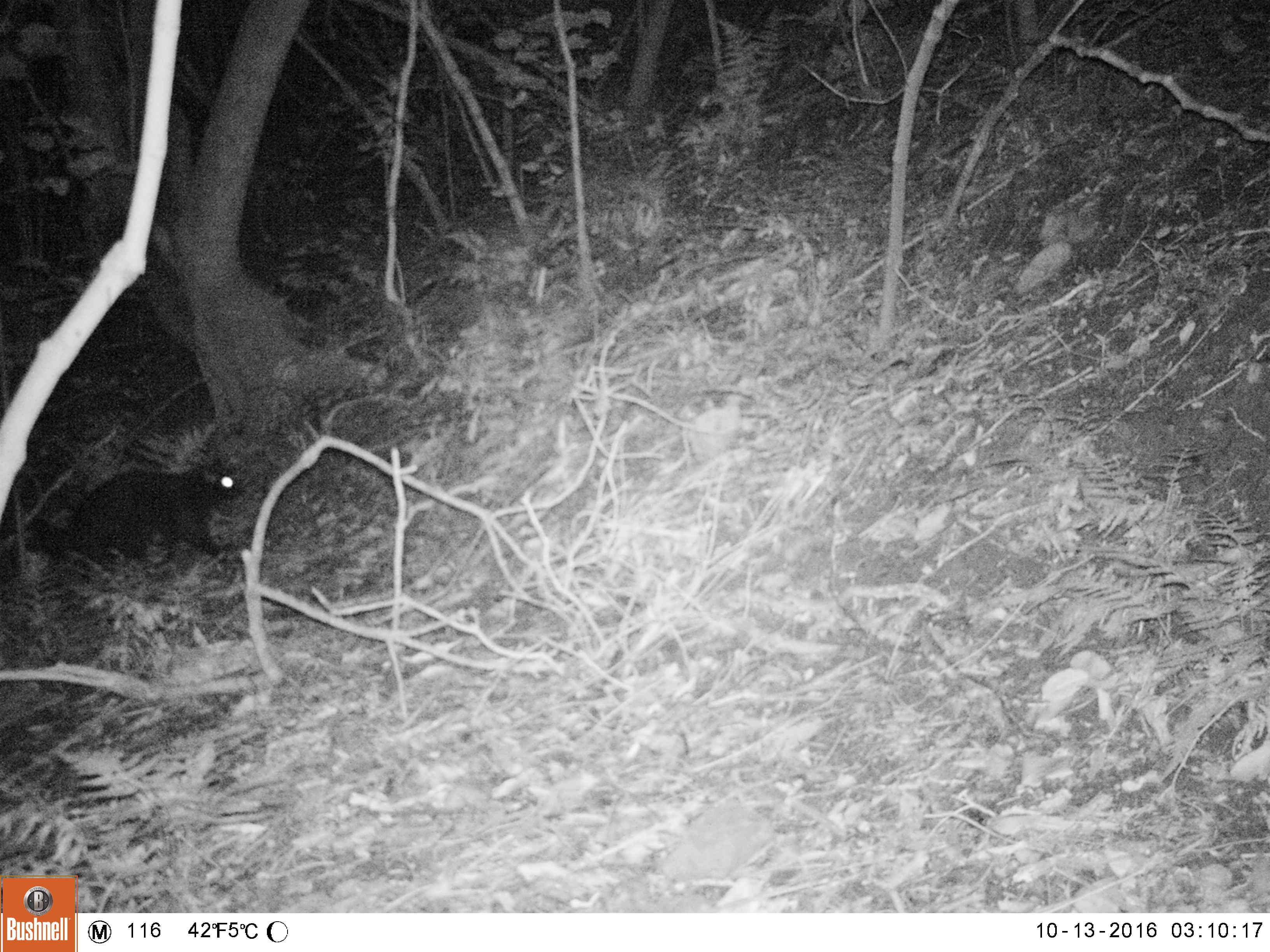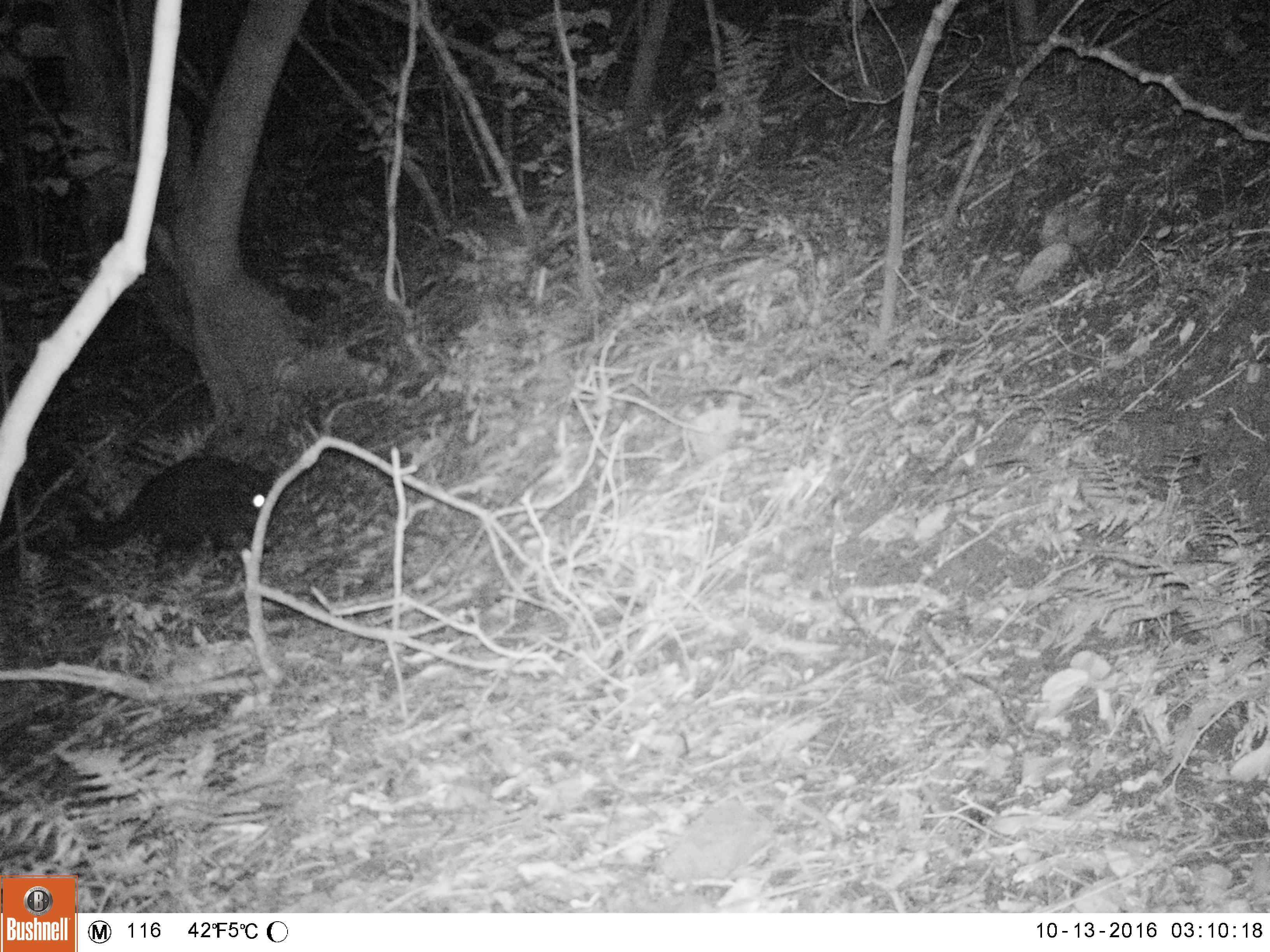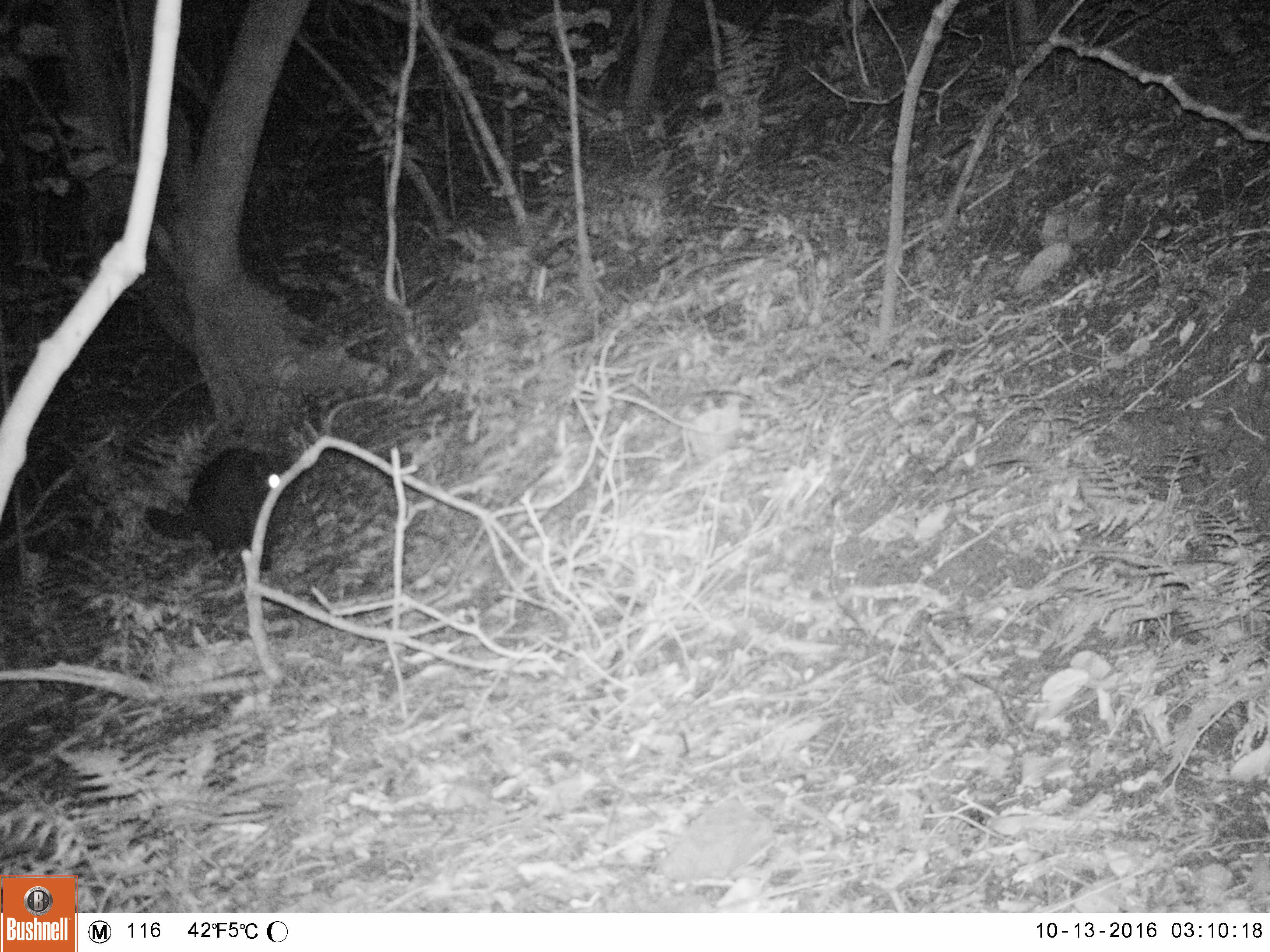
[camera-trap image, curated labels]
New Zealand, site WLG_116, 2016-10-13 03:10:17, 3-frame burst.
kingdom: Animalia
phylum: Chordata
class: Mammalia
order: Carnivora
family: Felidae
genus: Felis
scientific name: Felis catus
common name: domestic cat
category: cat